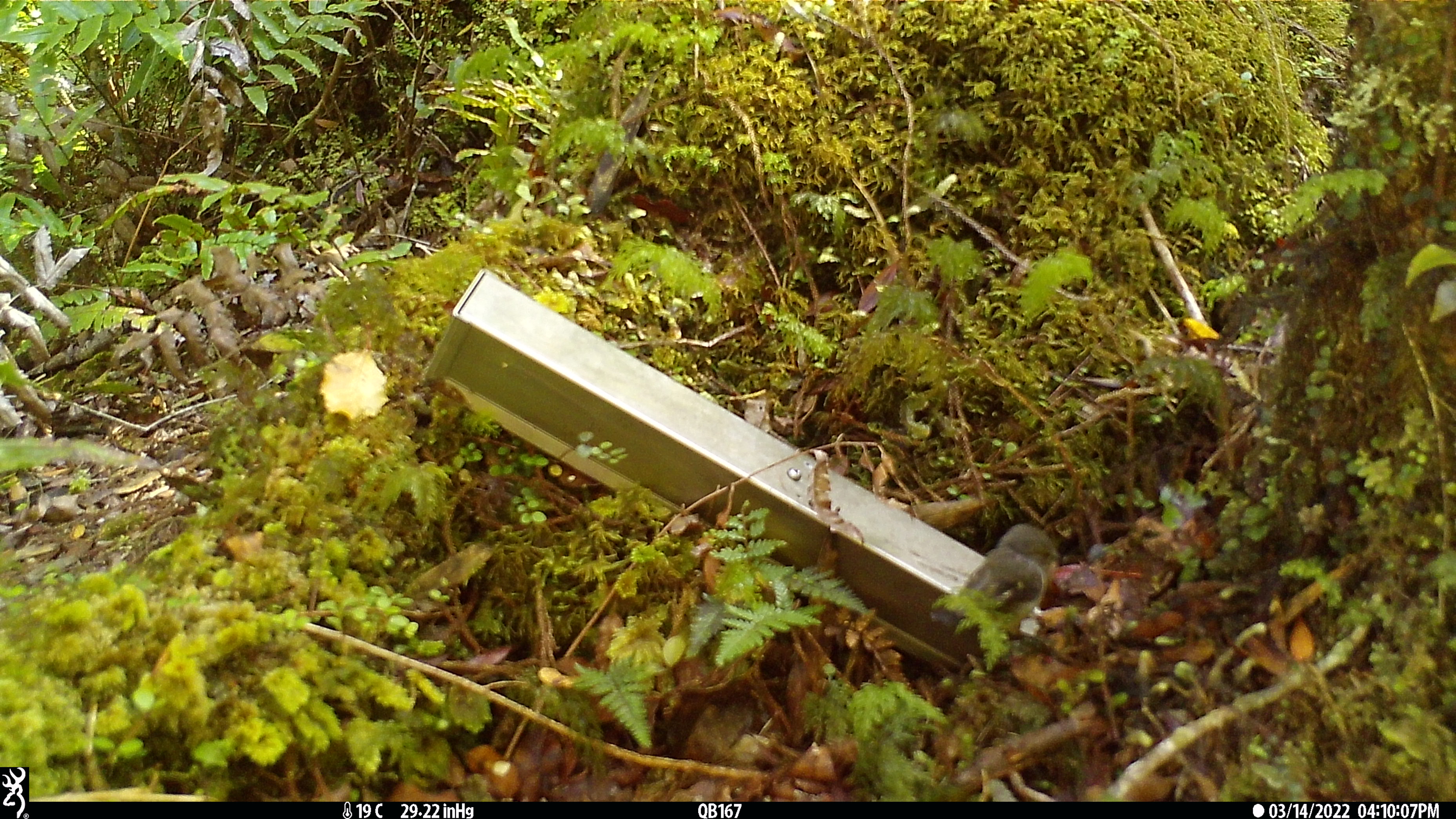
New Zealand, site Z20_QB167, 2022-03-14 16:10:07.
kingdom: Animalia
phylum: Chordata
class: Aves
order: Passeriformes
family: Petroicidae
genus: Petroica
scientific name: Petroica macrocephala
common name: tomtit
Tomtit (Petroica macrocephala).